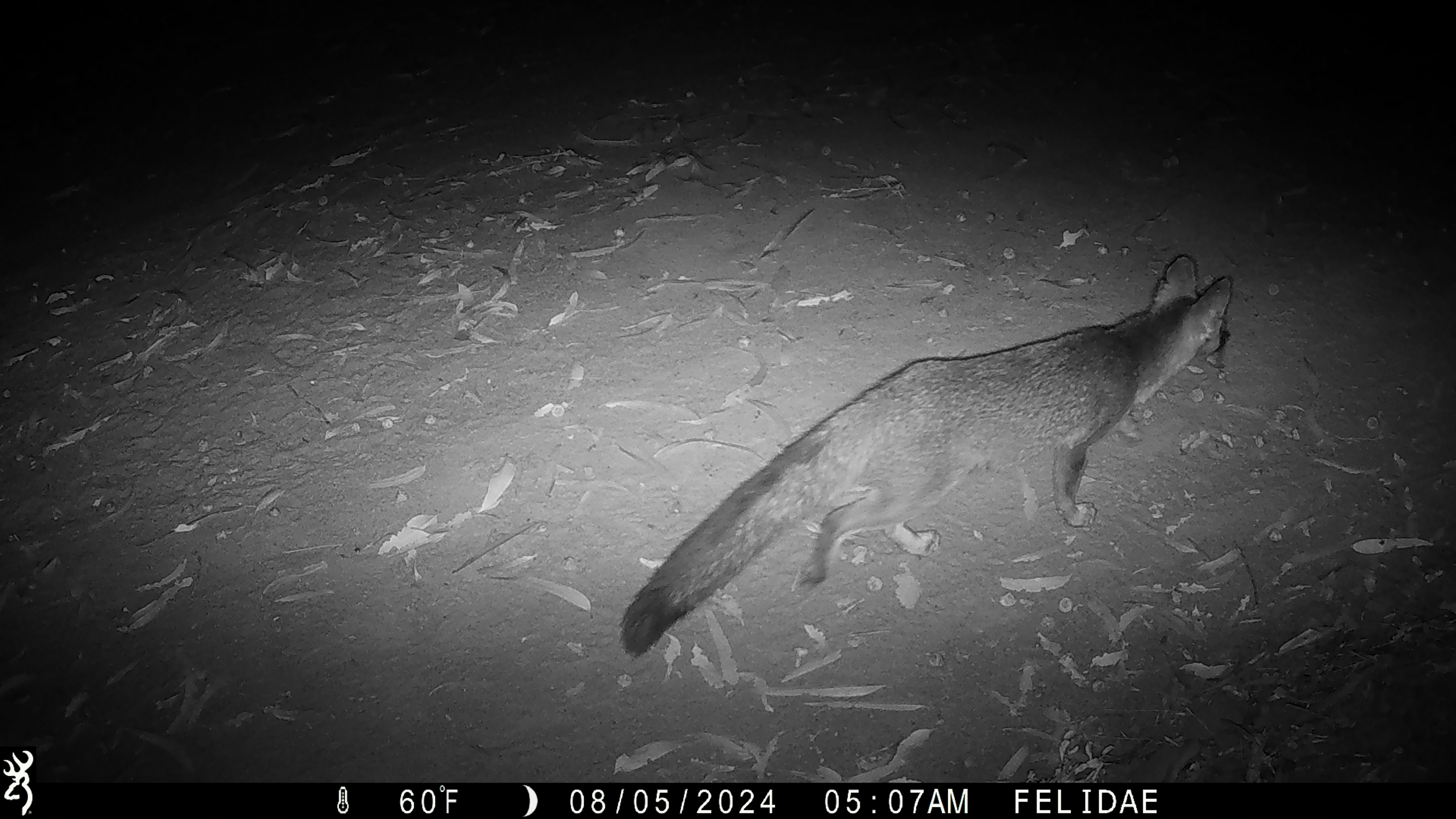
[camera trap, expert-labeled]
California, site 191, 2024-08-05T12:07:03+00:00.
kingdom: Animalia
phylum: Chordata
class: Mammalia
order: Carnivora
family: Canidae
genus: Urocyon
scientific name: Urocyon cinereoargenteus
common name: gray fox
Gray fox (Urocyon cinereoargenteus).